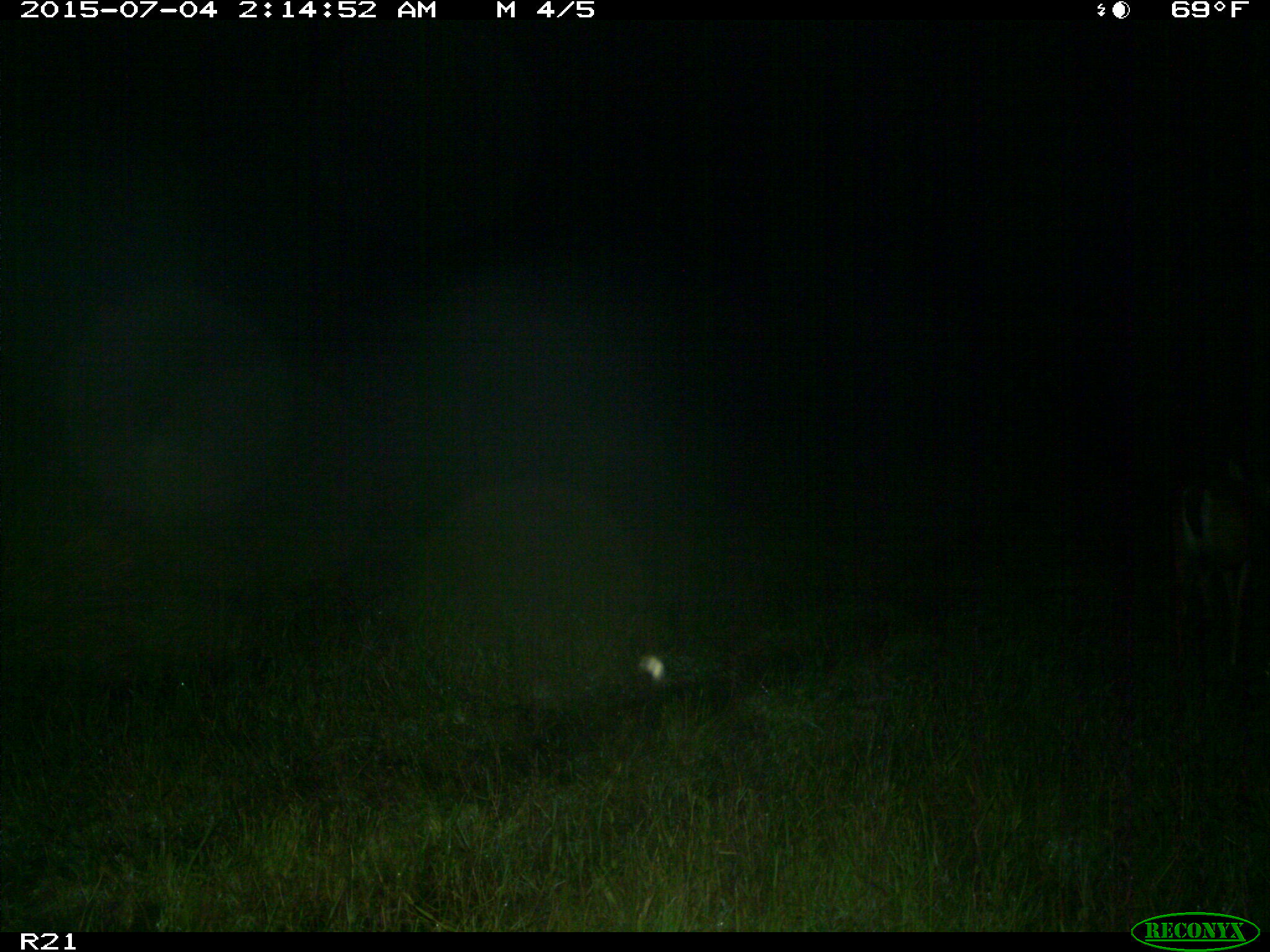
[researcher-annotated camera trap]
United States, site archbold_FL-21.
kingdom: Animalia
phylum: Chordata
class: Mammalia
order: Artiodactyla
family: Cervidae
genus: Odocoileus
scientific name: Odocoileus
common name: deer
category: unidentified deer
Unidentified deer (deer) (Odocoileus).